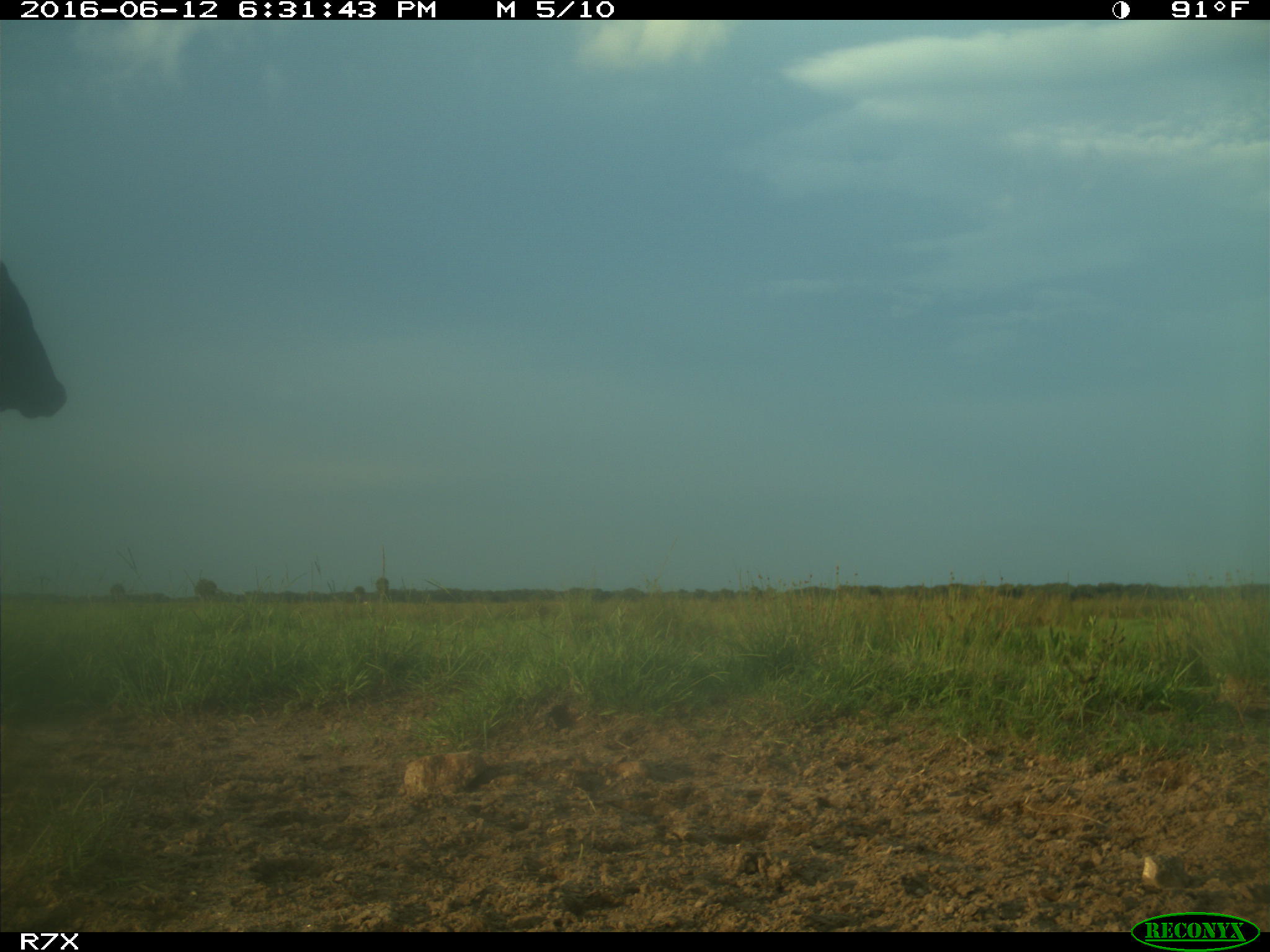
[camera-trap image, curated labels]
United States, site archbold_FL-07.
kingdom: Animalia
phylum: Chordata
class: Mammalia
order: Artiodactyla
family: Bovidae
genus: Bos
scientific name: Bos taurus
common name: domestic cow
Bos taurus (domestic cow).